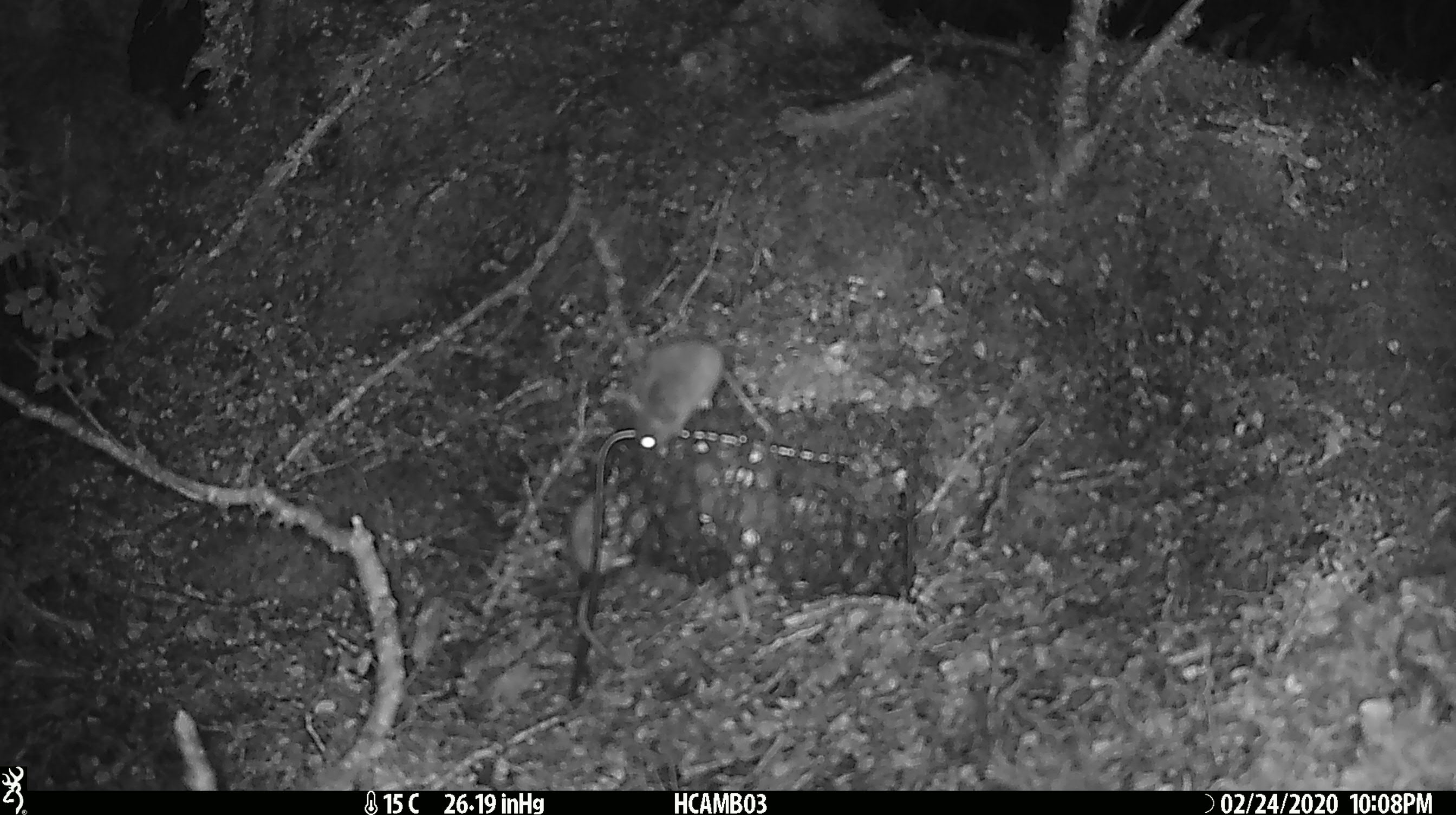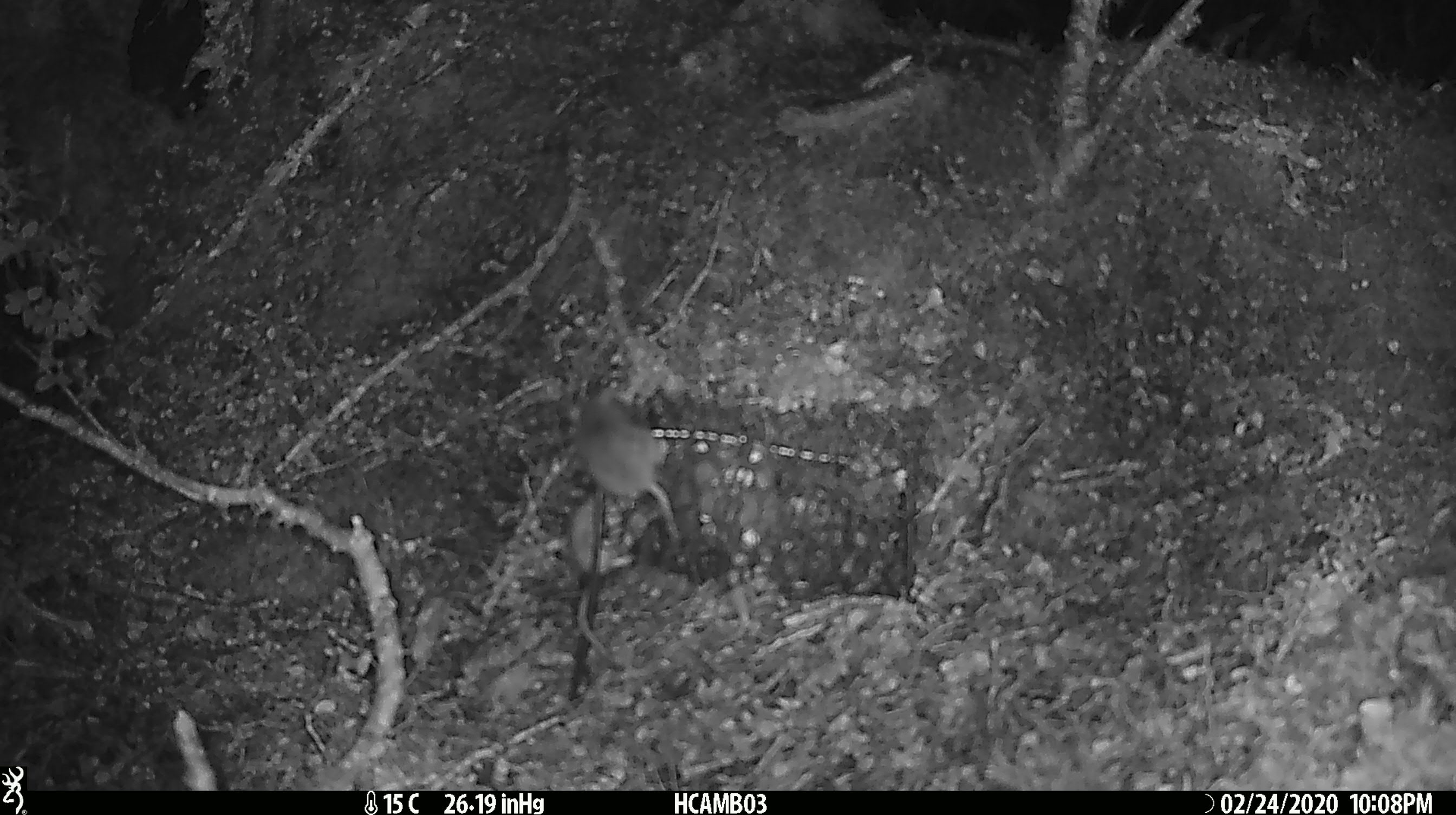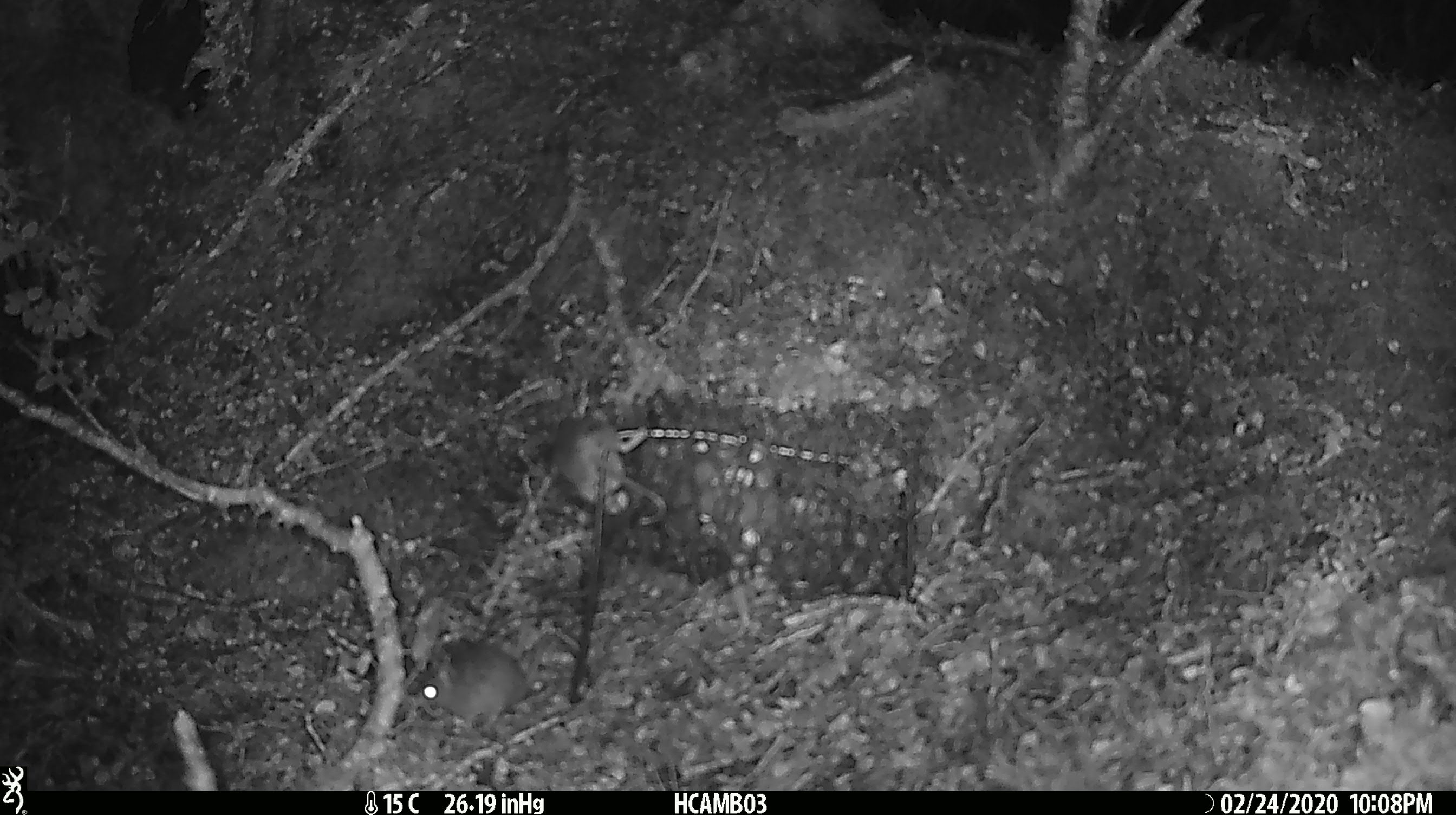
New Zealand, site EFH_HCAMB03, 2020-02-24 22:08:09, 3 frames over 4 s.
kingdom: Animalia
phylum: Chordata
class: Mammalia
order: Rodentia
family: Muridae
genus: Mus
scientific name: Mus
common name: mouse